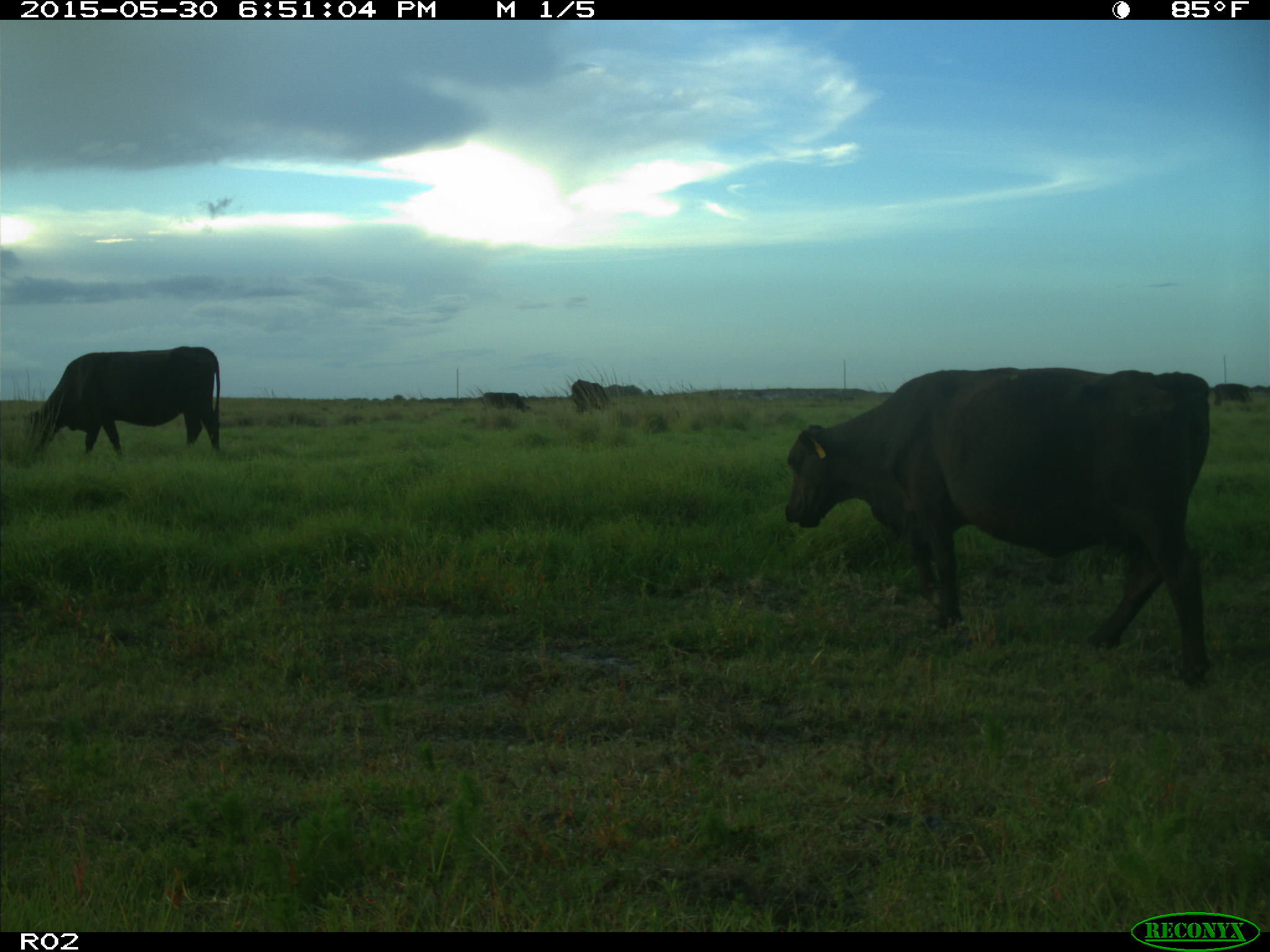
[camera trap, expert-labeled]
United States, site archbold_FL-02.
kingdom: Animalia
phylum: Chordata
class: Mammalia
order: Artiodactyla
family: Bovidae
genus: Bos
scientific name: Bos taurus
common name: domestic cow